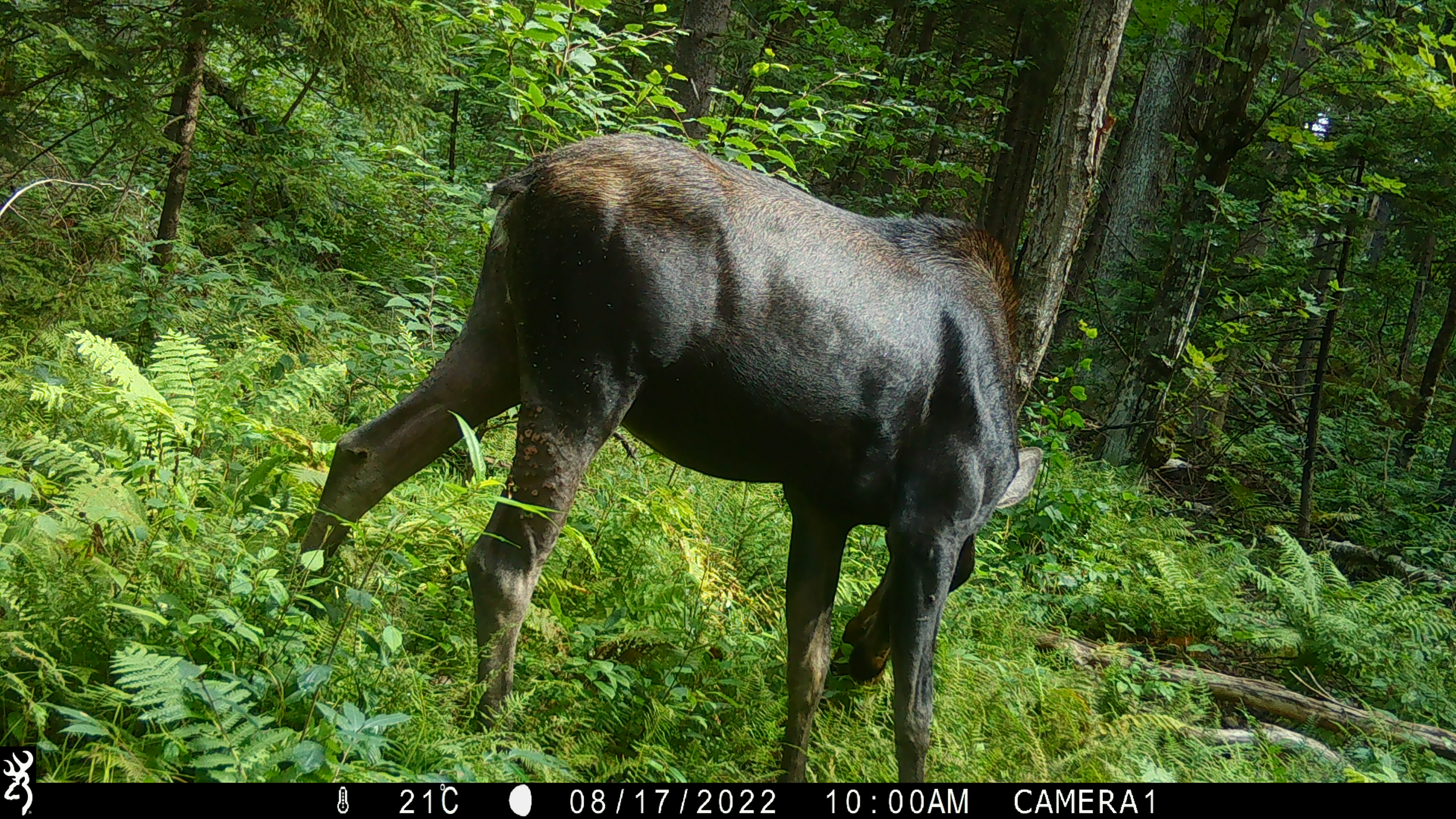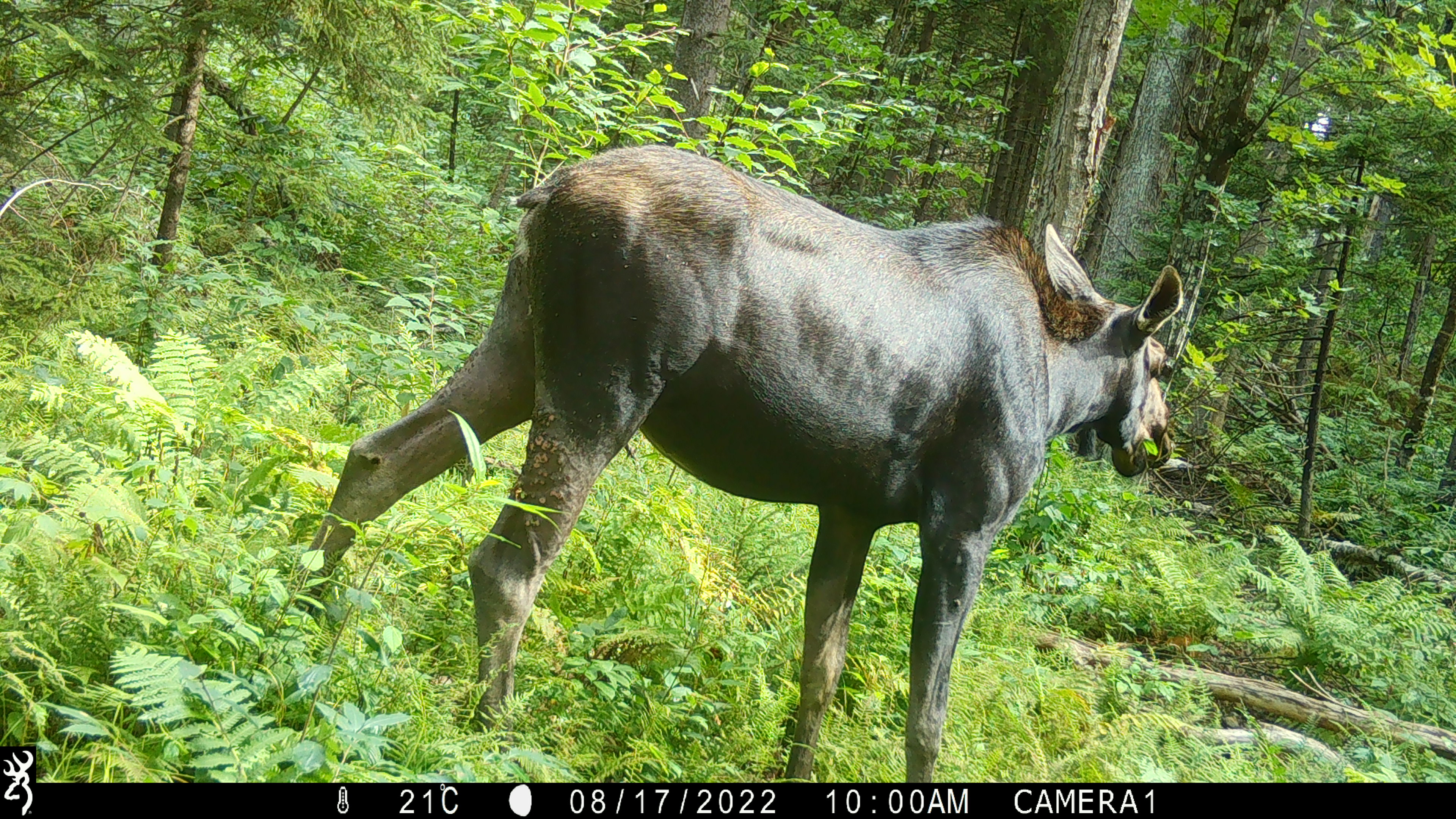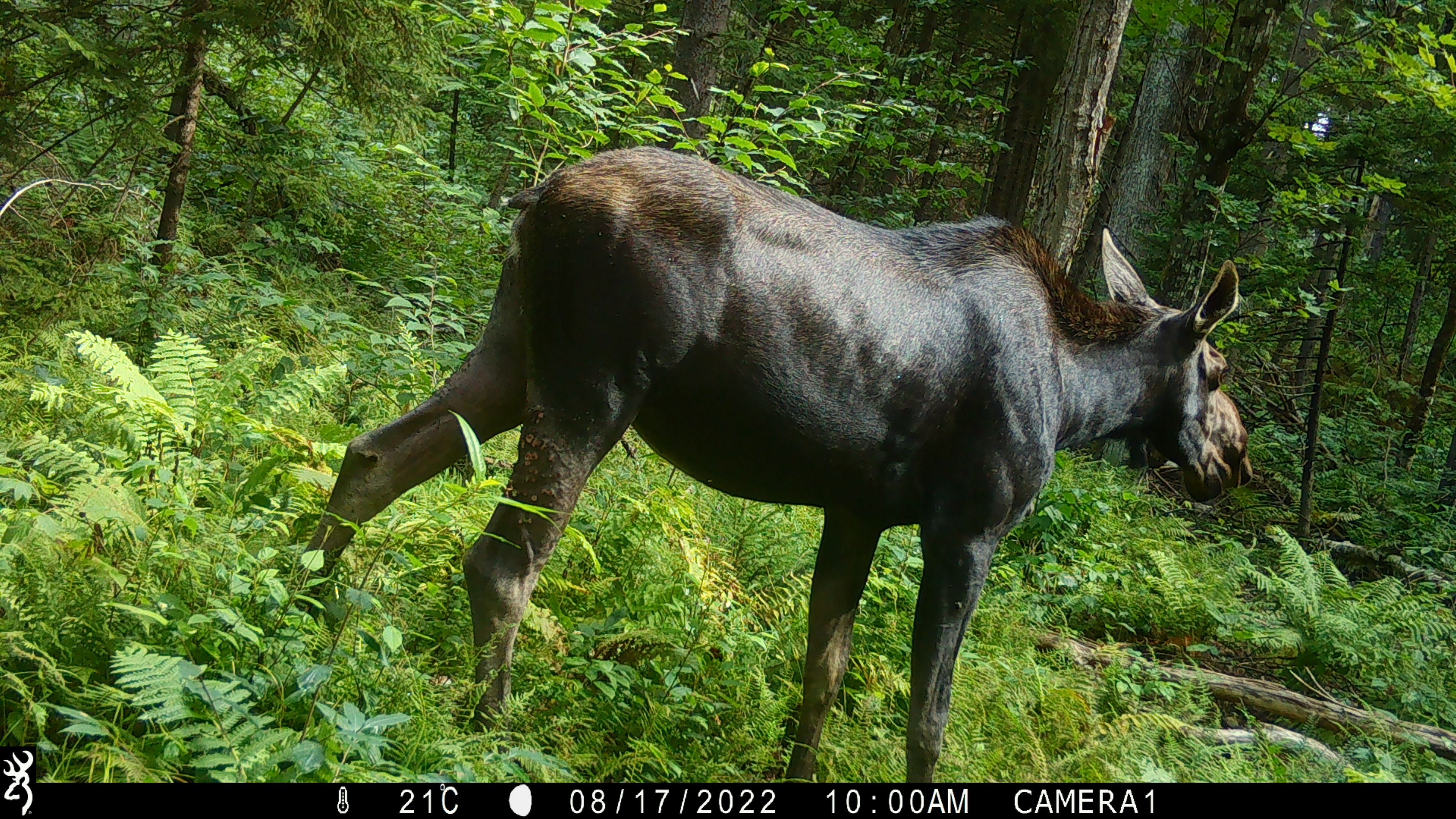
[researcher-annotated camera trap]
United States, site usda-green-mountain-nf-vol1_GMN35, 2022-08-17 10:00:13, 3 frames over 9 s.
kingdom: Animalia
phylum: Chordata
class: Mammalia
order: Artiodactyla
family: Cervidae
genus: Alces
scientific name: Alces alces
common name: moose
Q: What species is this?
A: Moose (Alces alces).